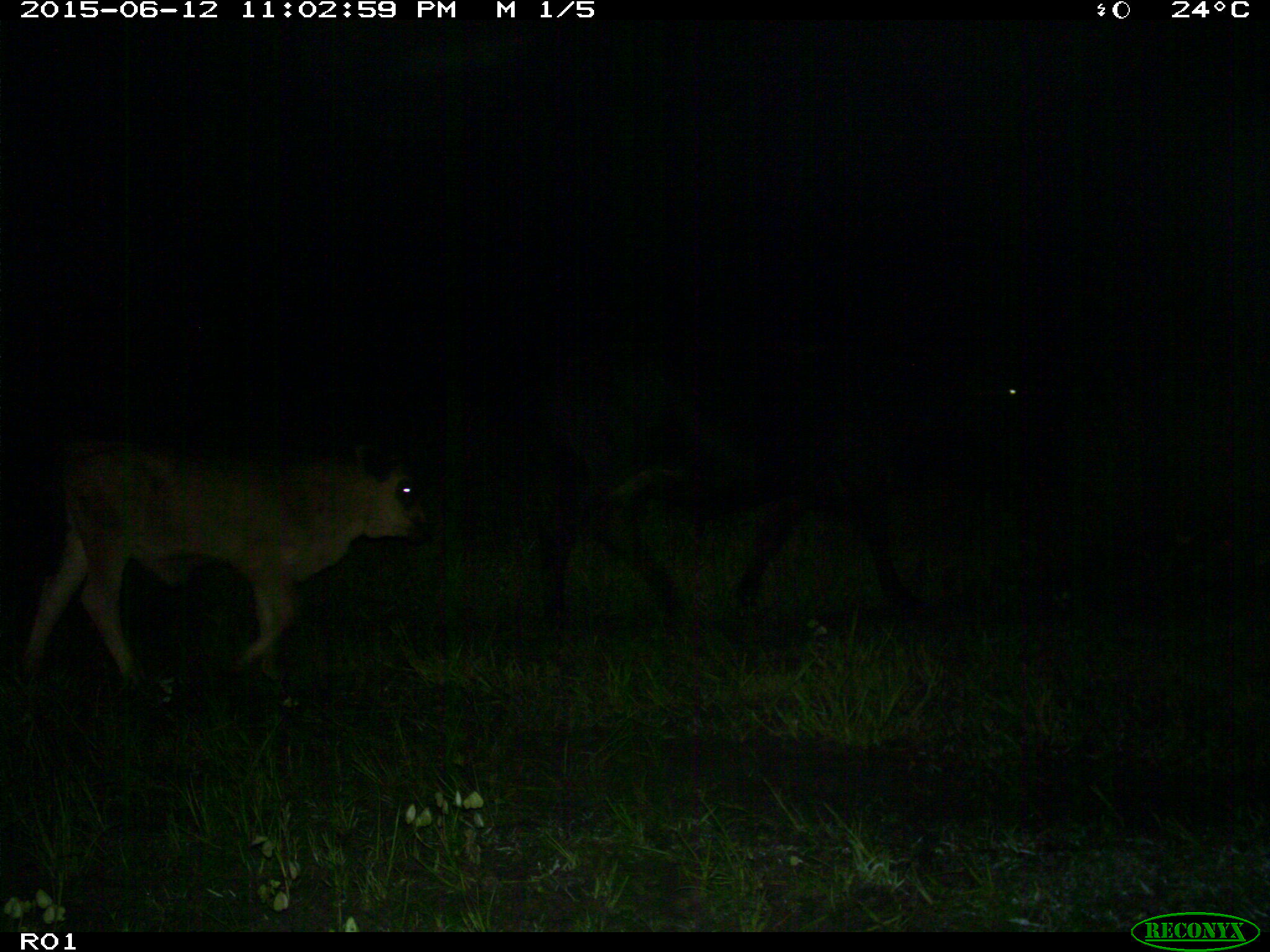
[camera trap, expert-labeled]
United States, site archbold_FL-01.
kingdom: Animalia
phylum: Chordata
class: Mammalia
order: Artiodactyla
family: Bovidae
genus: Bos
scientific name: Bos taurus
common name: domestic cow